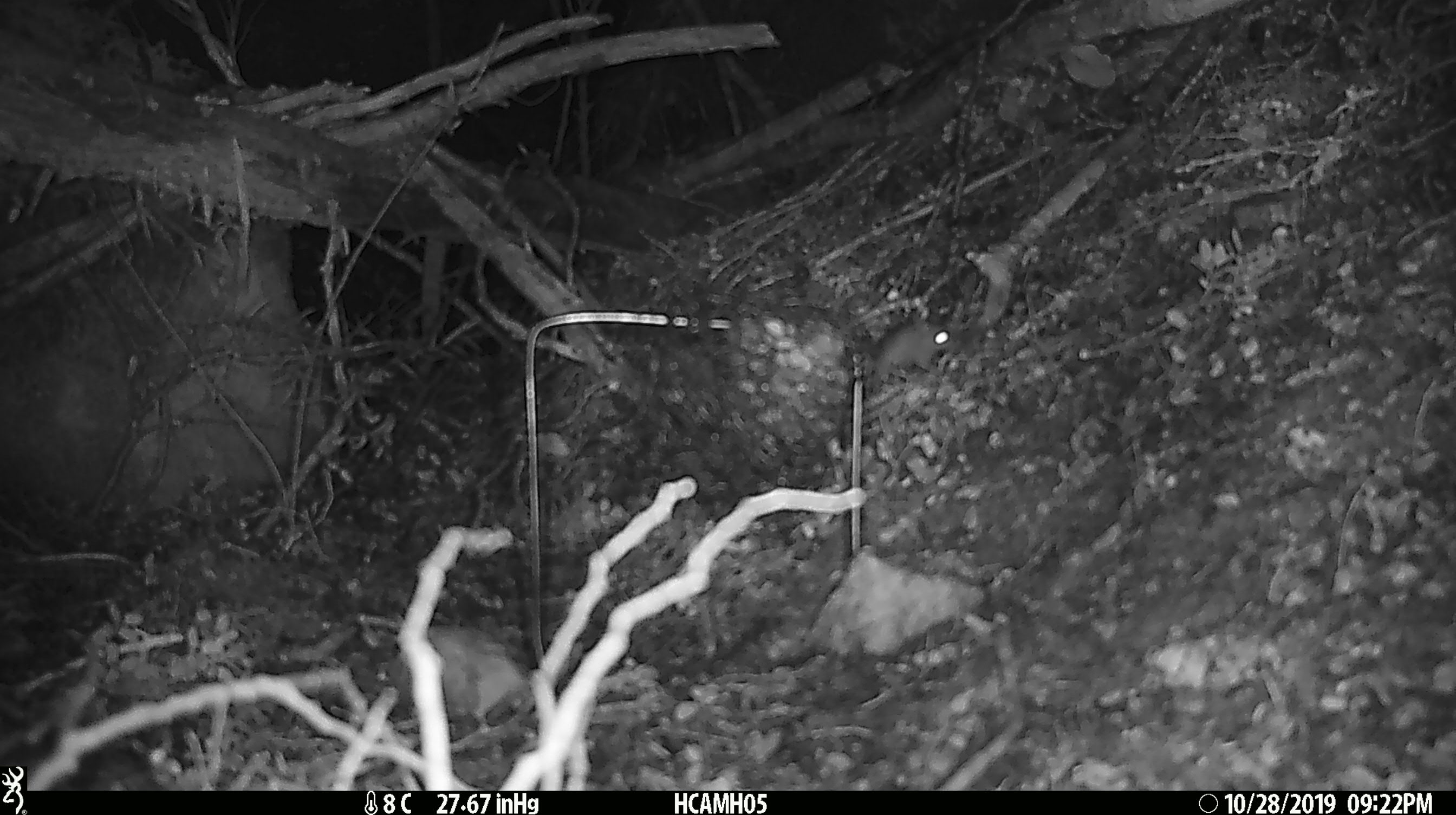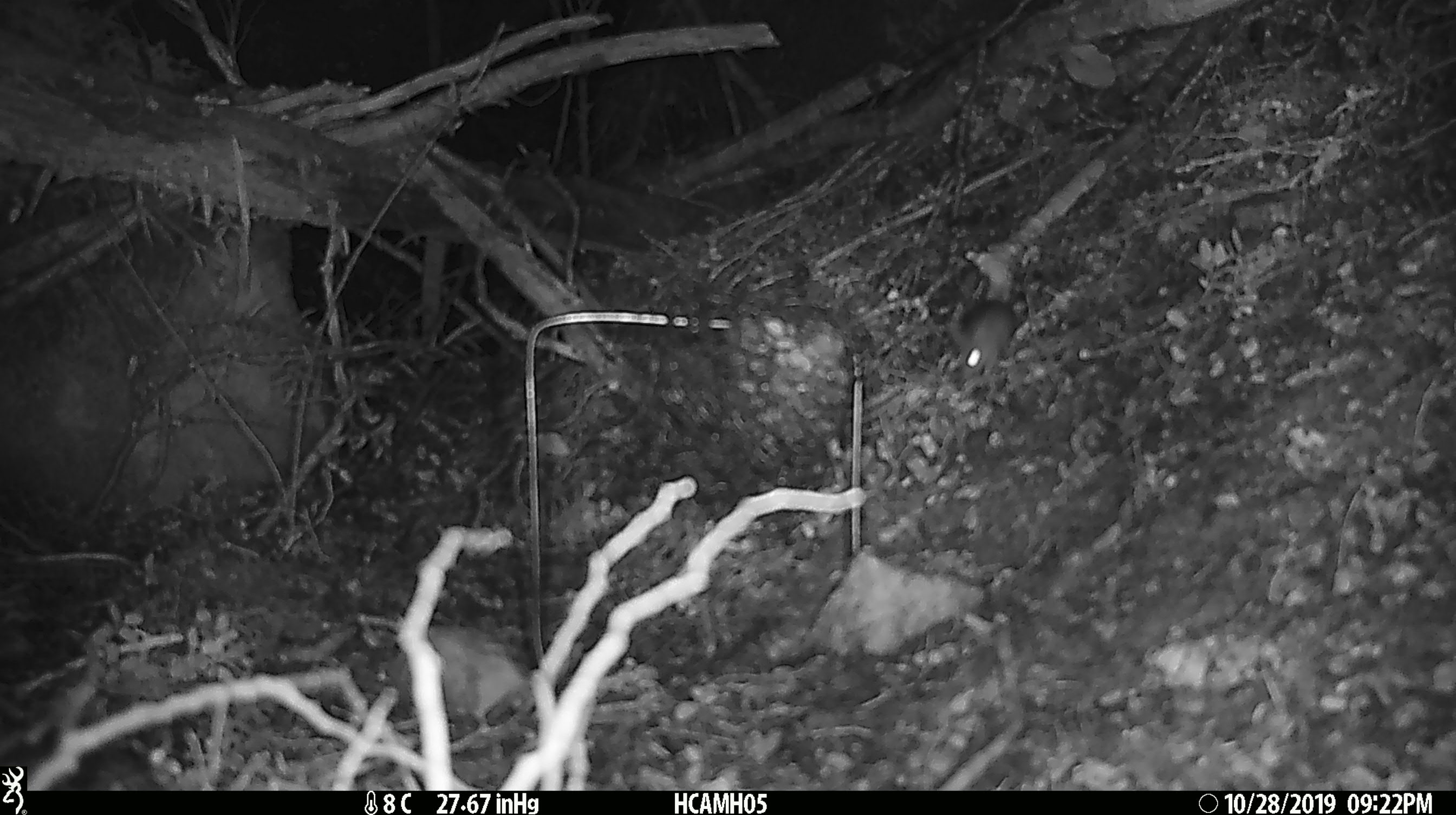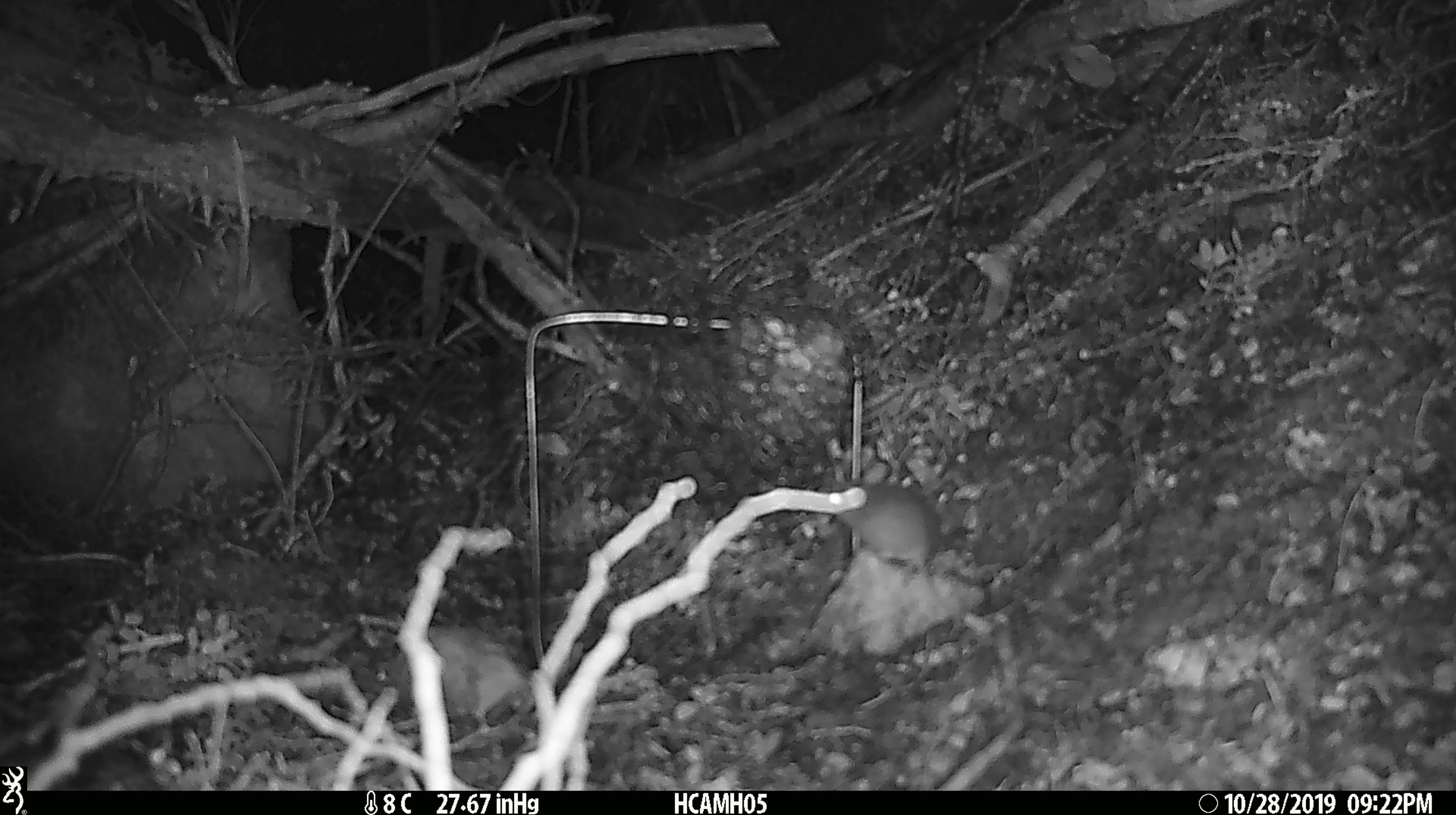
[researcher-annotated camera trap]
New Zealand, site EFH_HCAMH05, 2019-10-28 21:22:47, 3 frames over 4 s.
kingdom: Animalia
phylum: Chordata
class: Mammalia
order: Rodentia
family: Muridae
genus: Mus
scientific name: Mus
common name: mouse